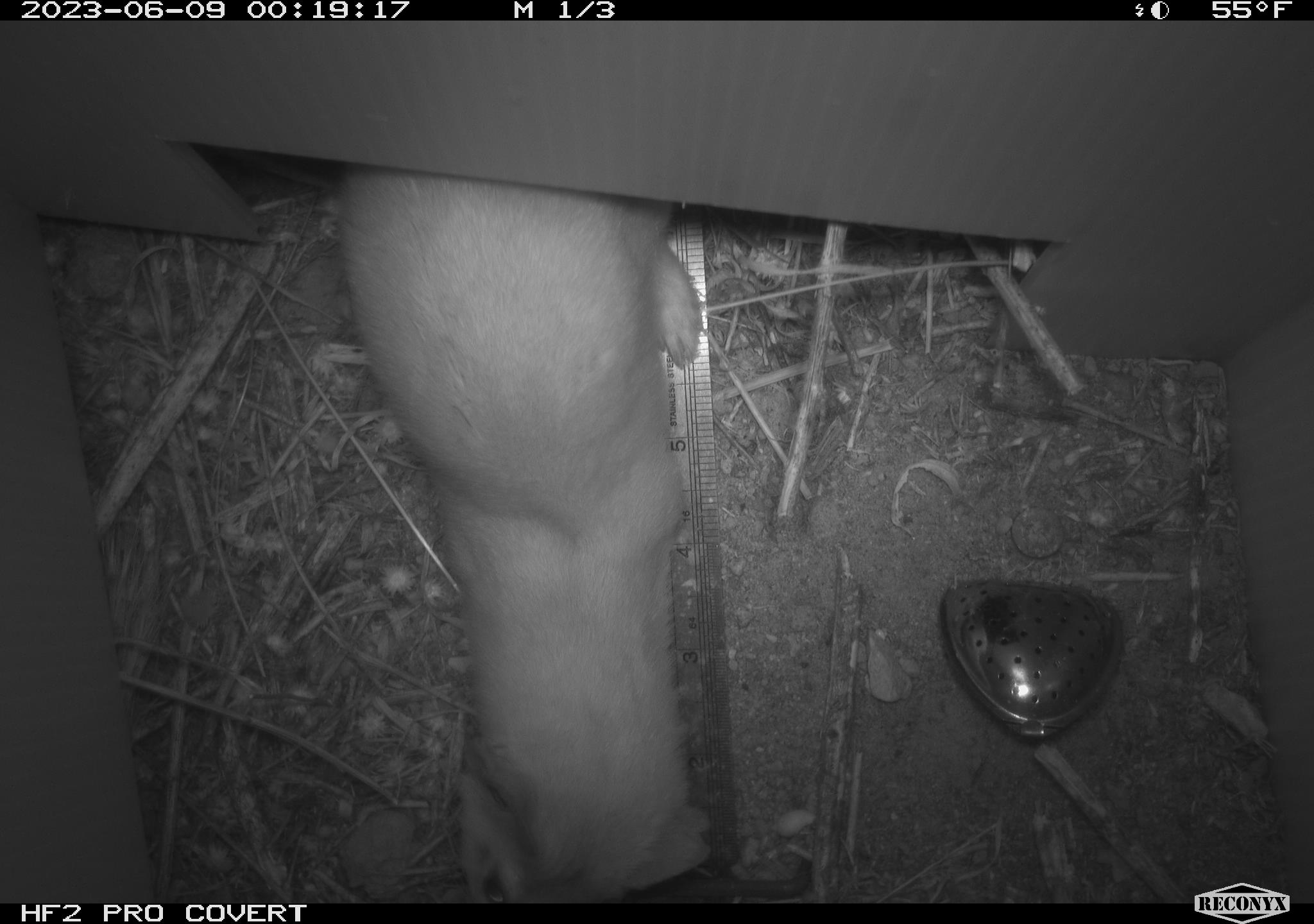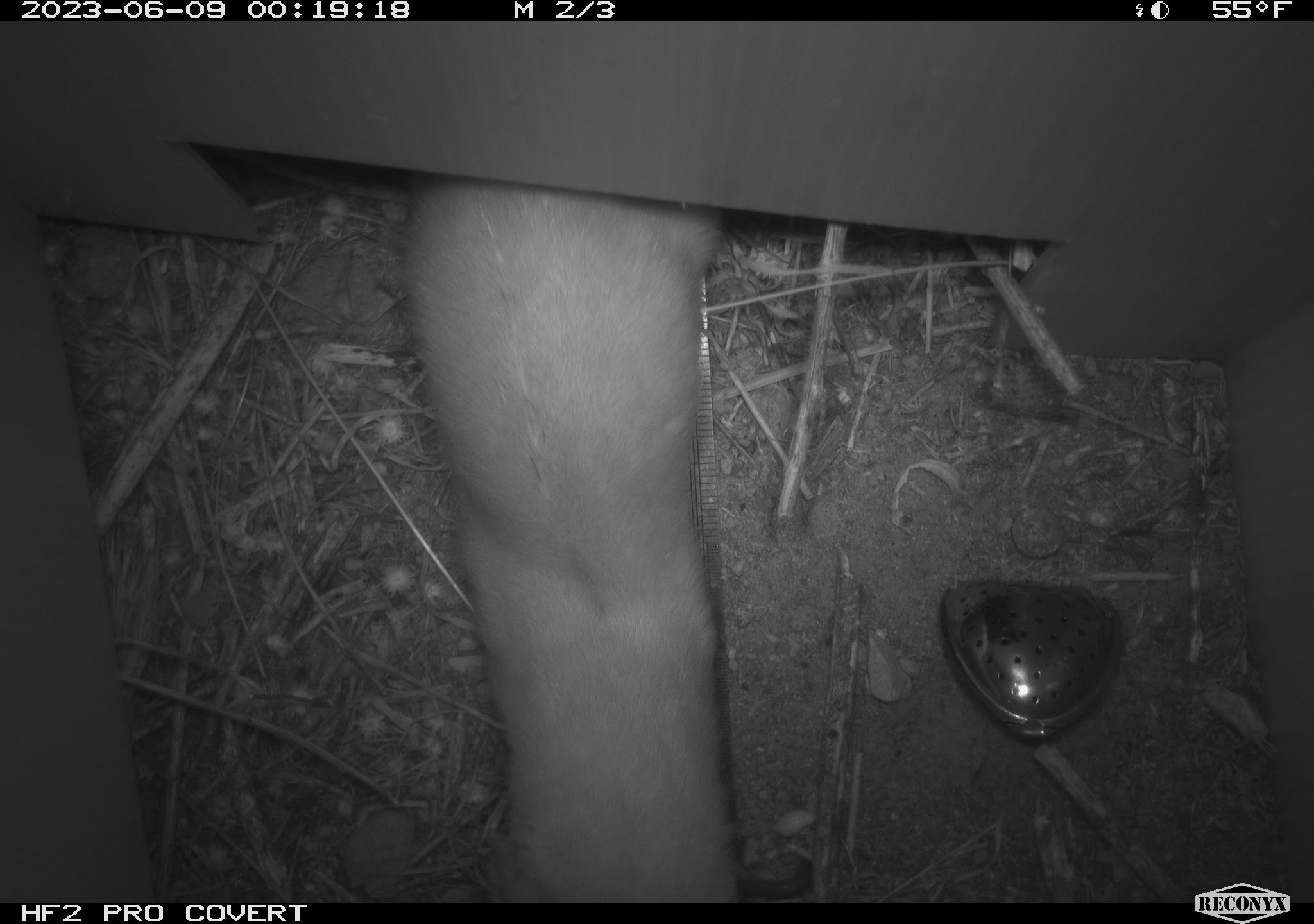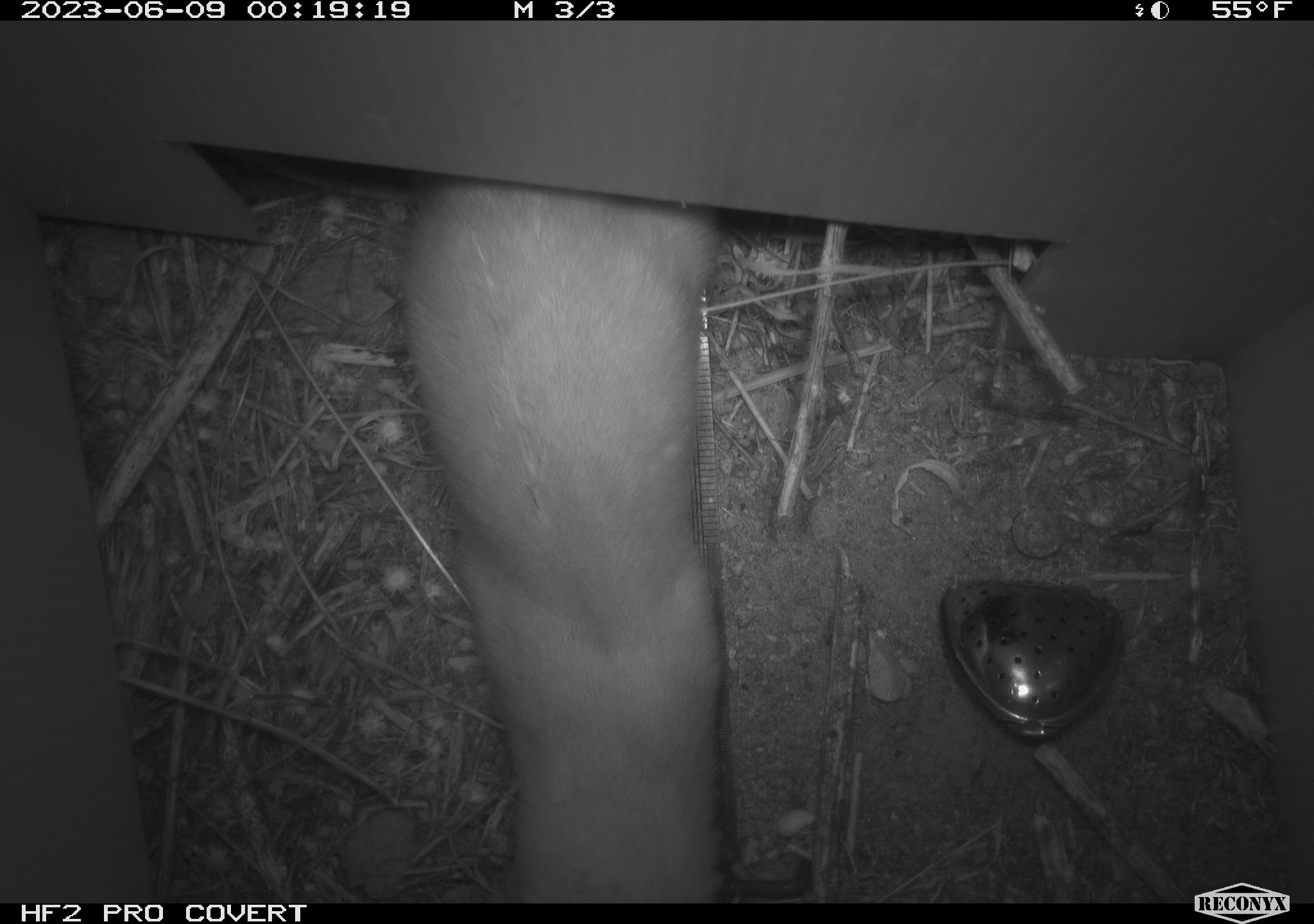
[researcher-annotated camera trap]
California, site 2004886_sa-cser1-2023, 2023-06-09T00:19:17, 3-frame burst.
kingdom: Animalia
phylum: Chordata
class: Mammalia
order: Carnivora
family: Mustelidae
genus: Neogale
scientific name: Neogale frenata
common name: long-tailed weasel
Long-tailed weasel (Neogale frenata).